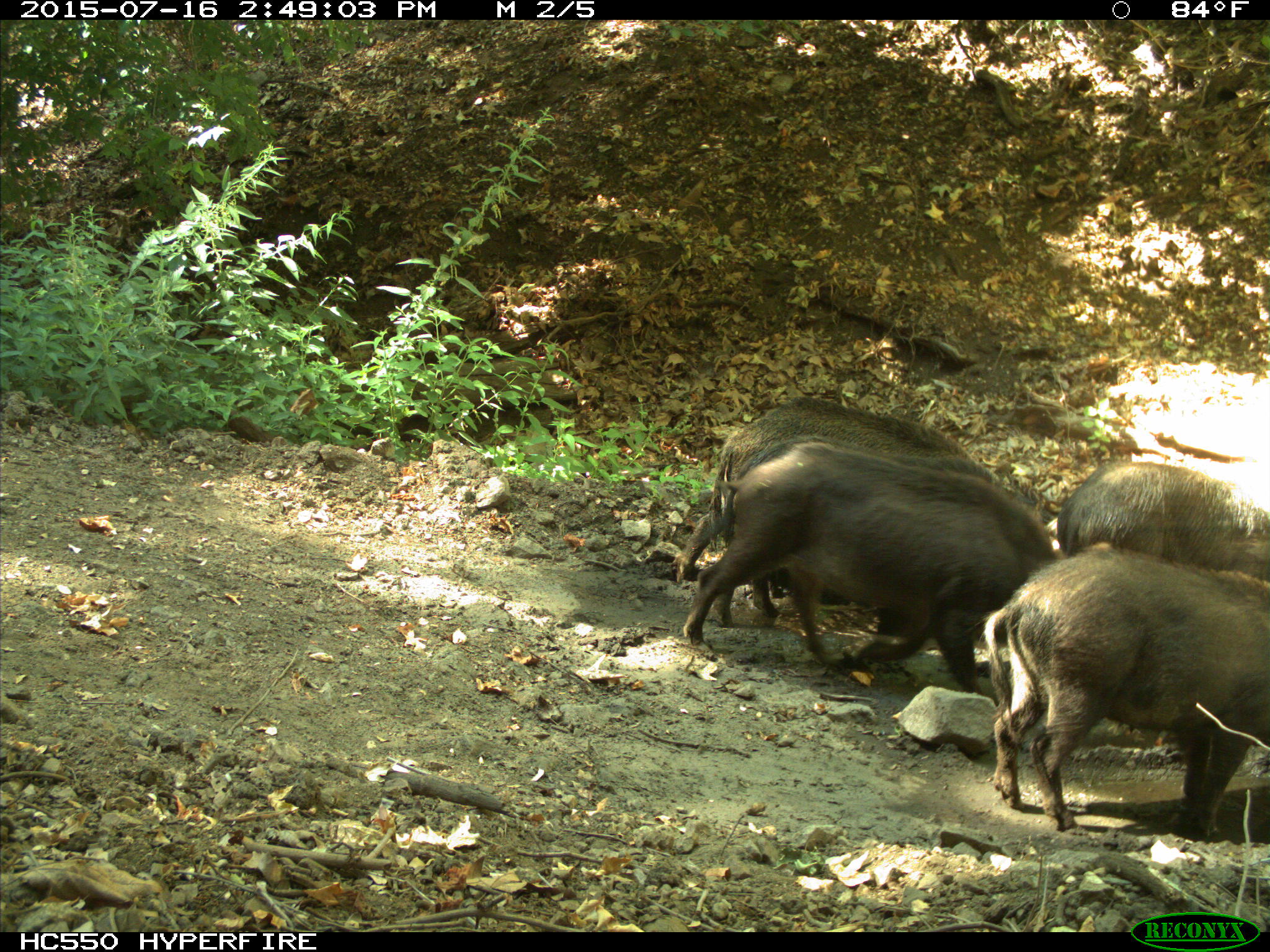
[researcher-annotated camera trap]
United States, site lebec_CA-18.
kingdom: Animalia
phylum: Chordata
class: Mammalia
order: Artiodactyla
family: Suidae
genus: Sus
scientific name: Sus scrofa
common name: wild boar